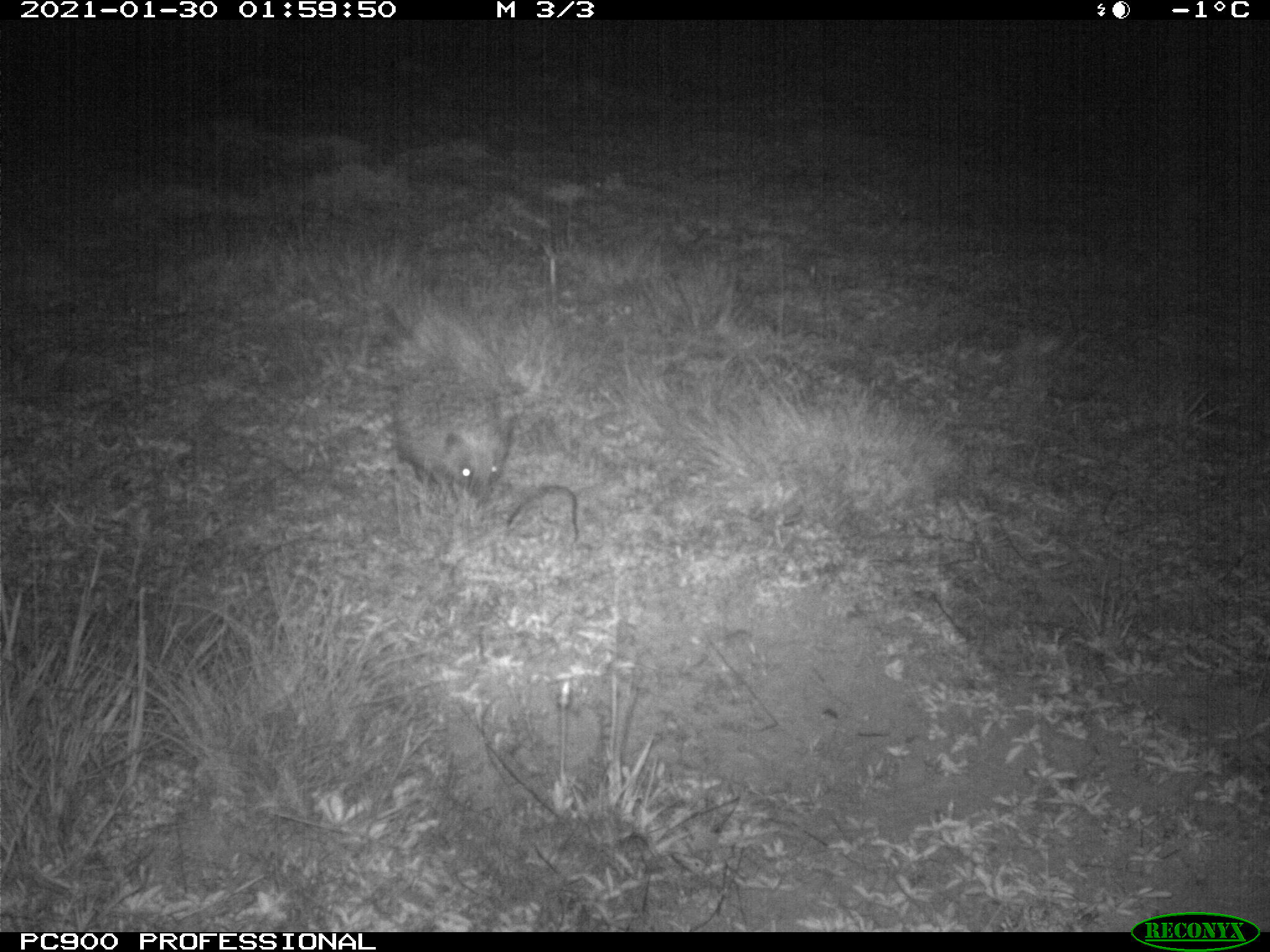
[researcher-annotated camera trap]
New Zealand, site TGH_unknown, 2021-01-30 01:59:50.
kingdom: Animalia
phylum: Chordata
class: Mammalia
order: Eulipotyphla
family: Erinaceidae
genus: Erinaceus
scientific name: Erinaceus europaeus europaeus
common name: european hedgehog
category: hedgehog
Hedgehog (european hedgehog) (Erinaceus europaeus europaeus).